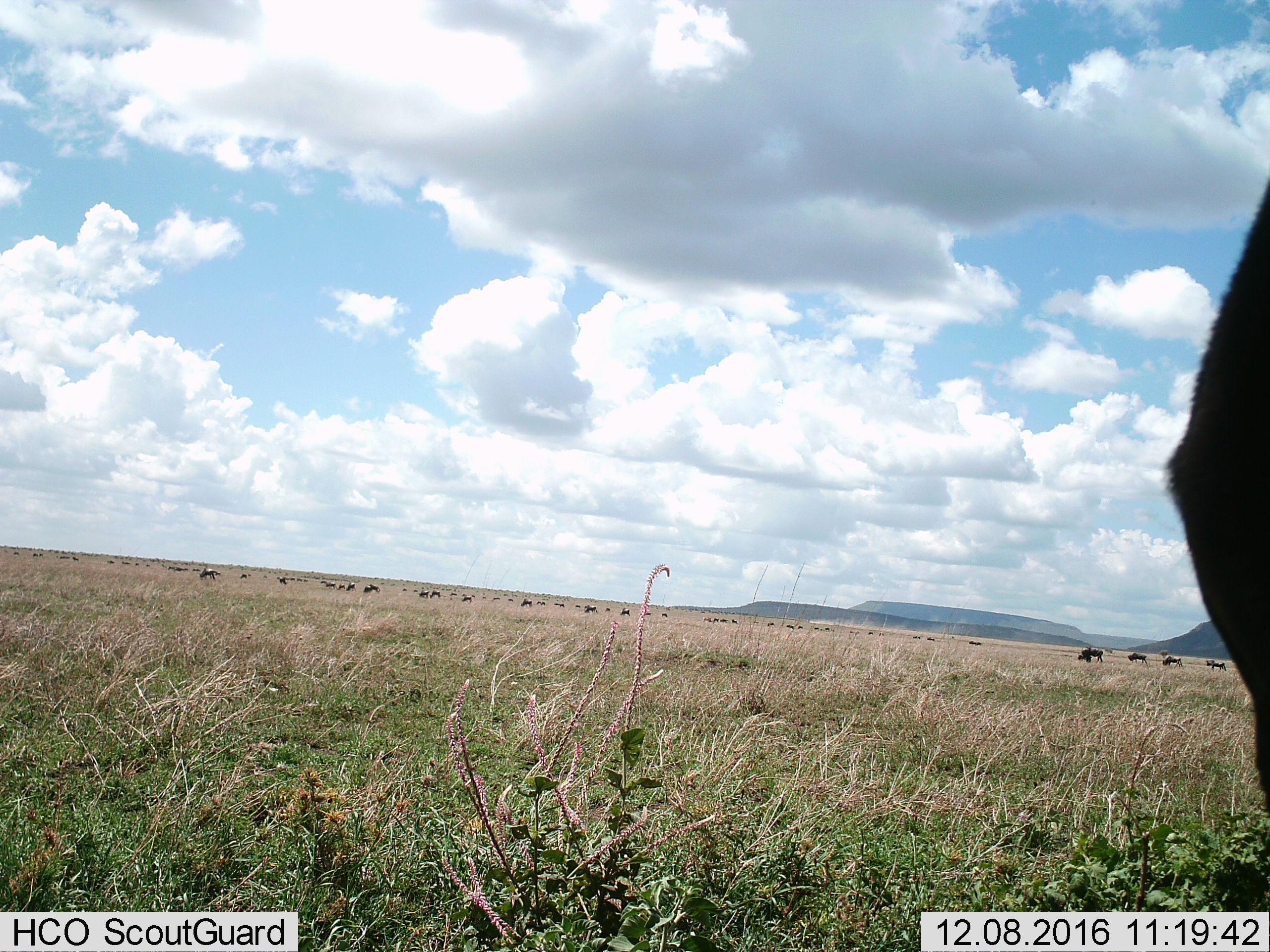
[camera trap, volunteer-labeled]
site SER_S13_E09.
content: unidentified animal